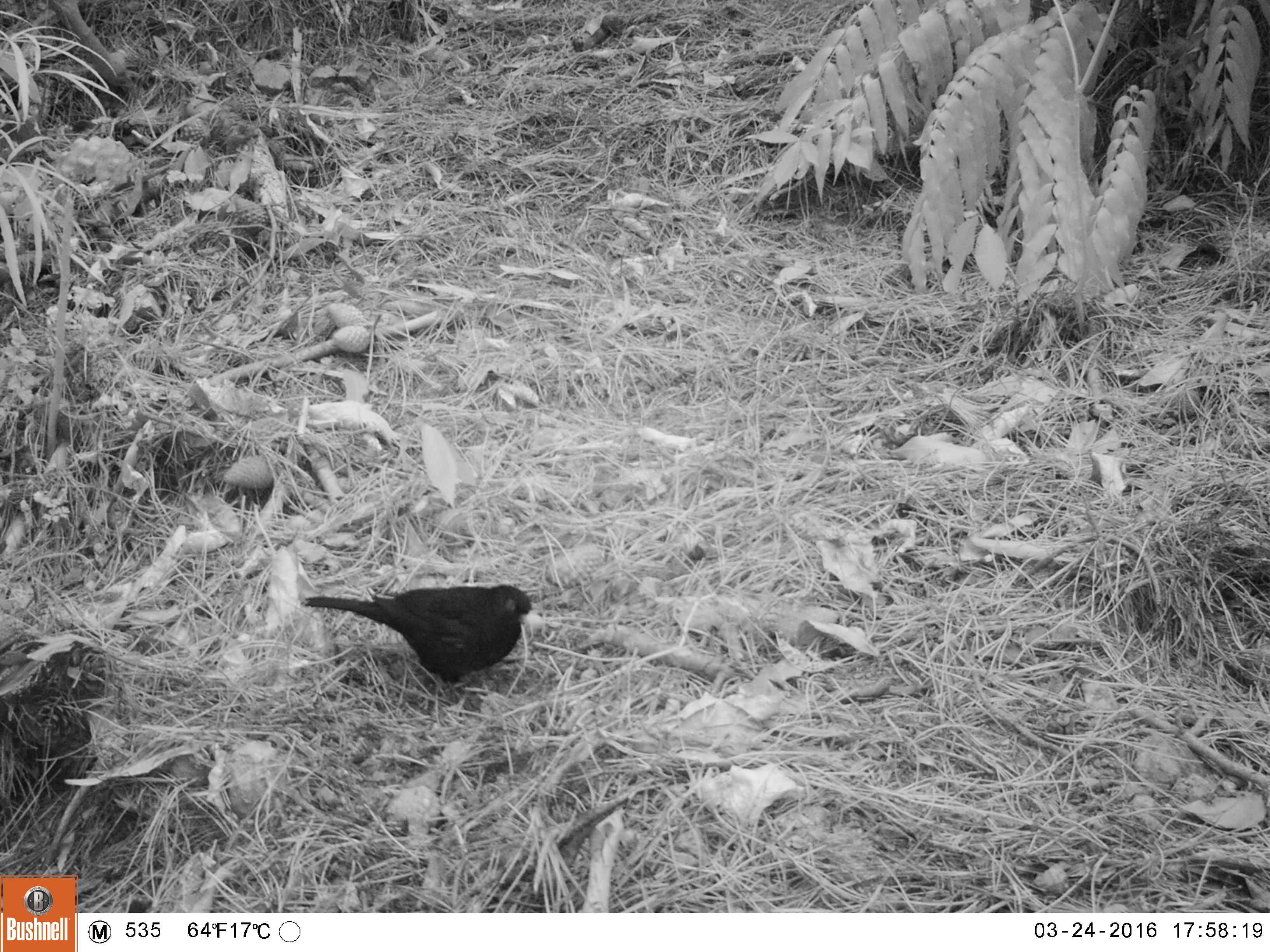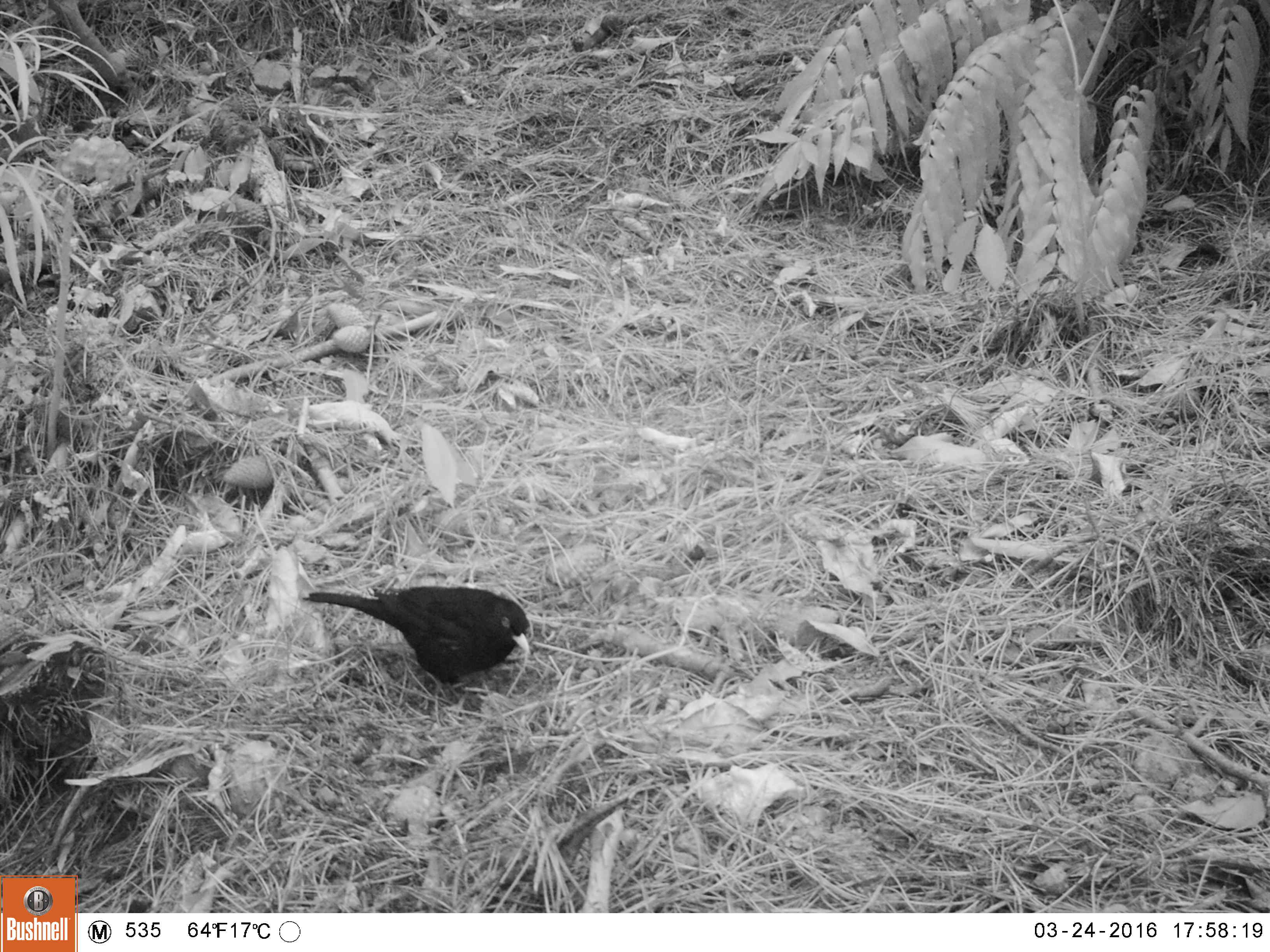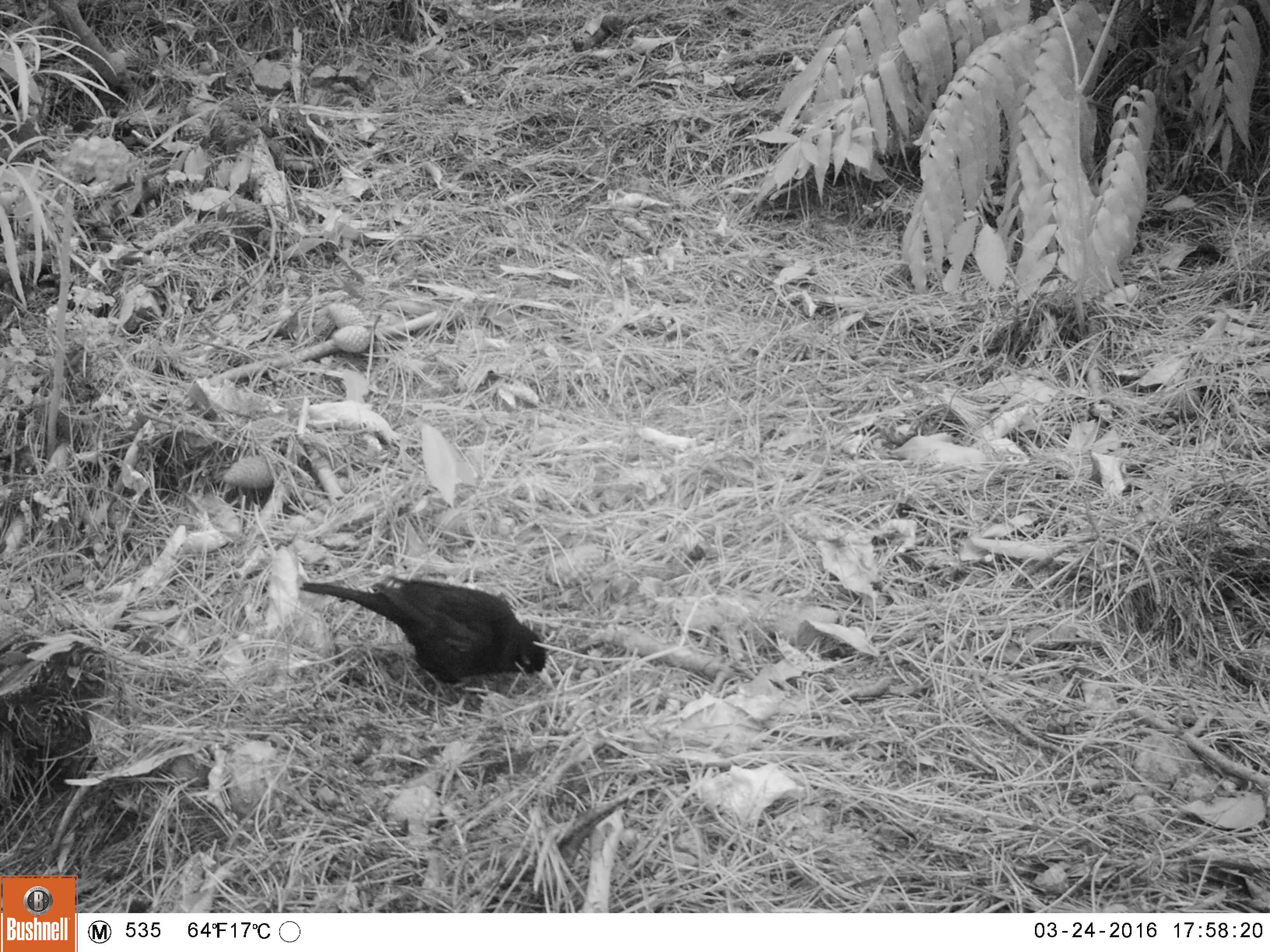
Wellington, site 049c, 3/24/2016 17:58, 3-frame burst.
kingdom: Animalia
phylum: Chordata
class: Aves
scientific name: Aves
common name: bird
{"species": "bird (Aves)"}